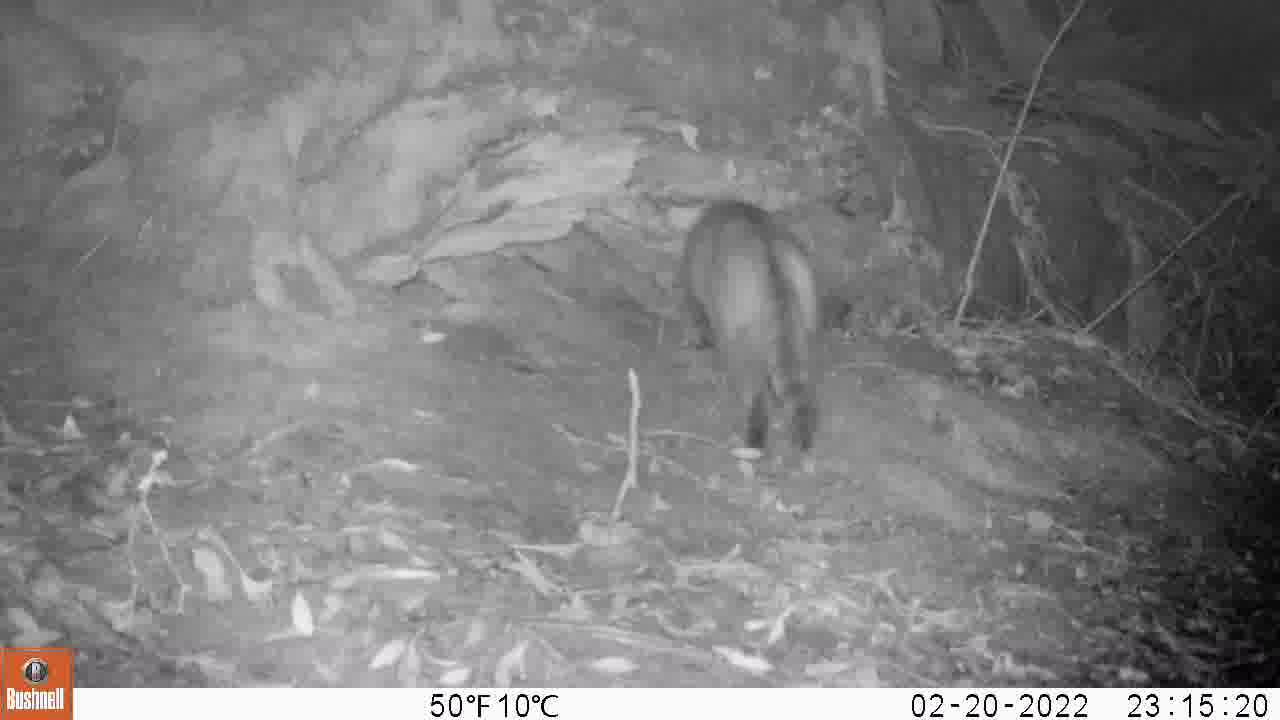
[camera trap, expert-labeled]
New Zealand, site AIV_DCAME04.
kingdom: Animalia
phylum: Chordata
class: Mammalia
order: Carnivora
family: Felidae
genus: Felis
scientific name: Felis catus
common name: domestic cat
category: cat